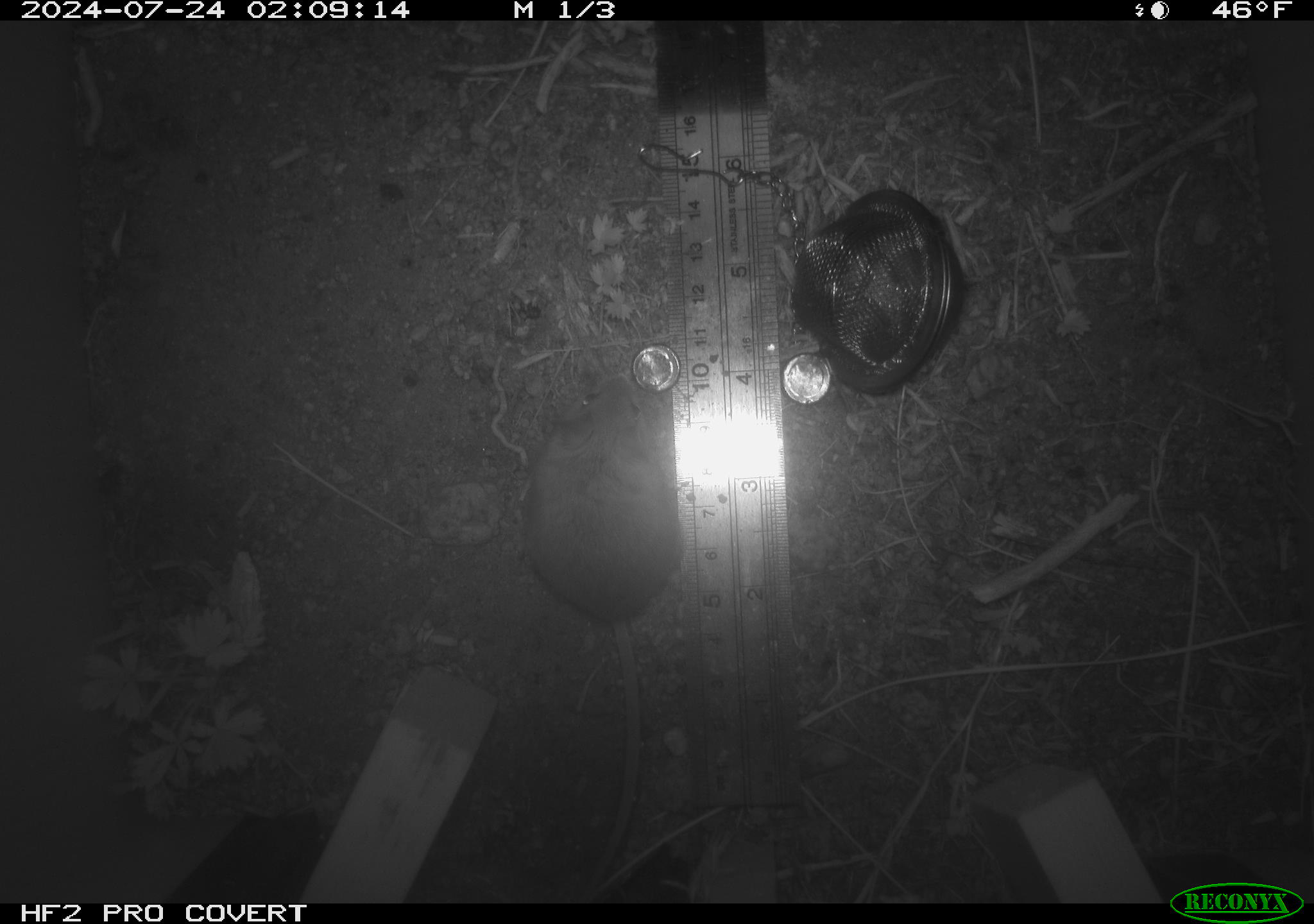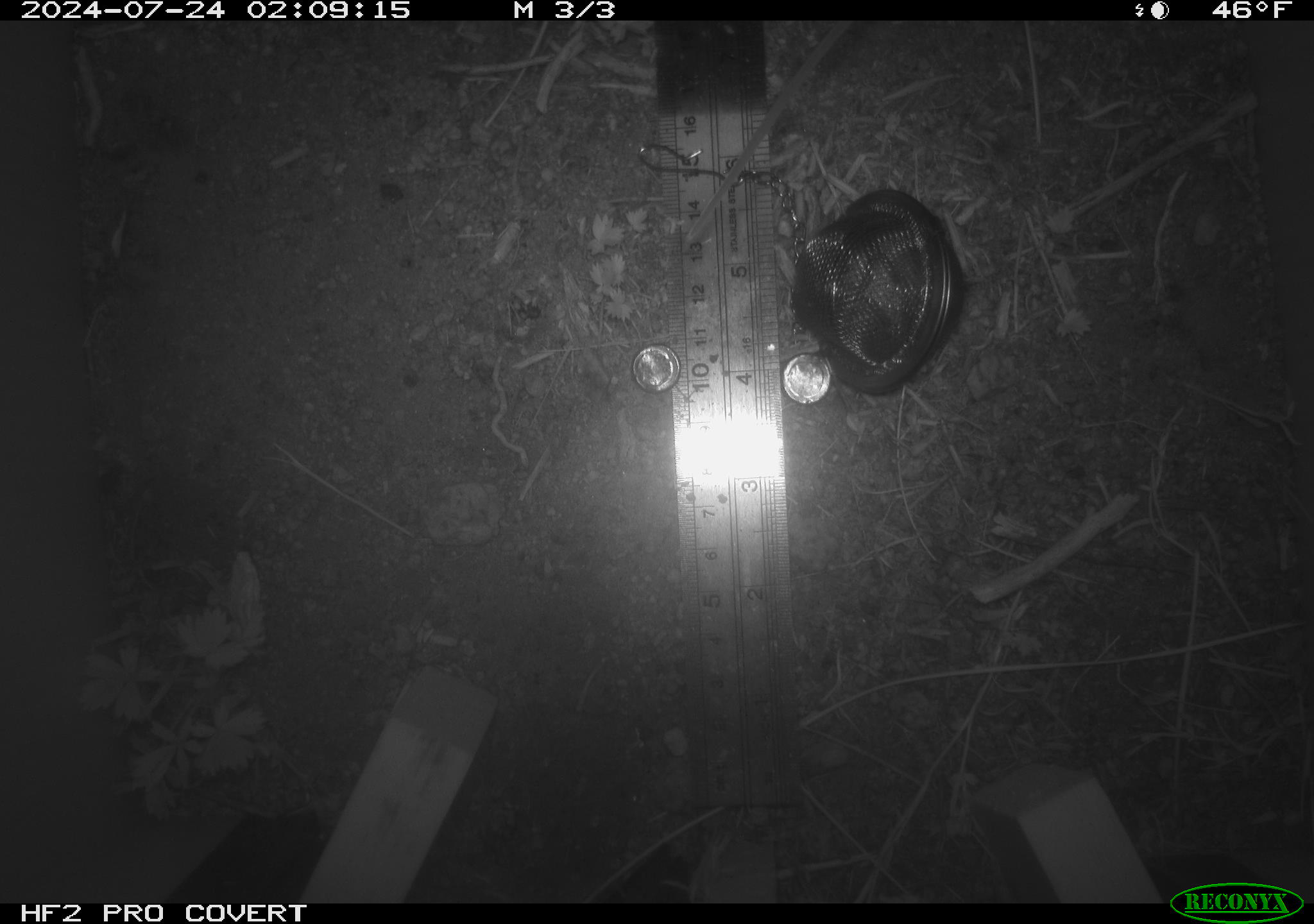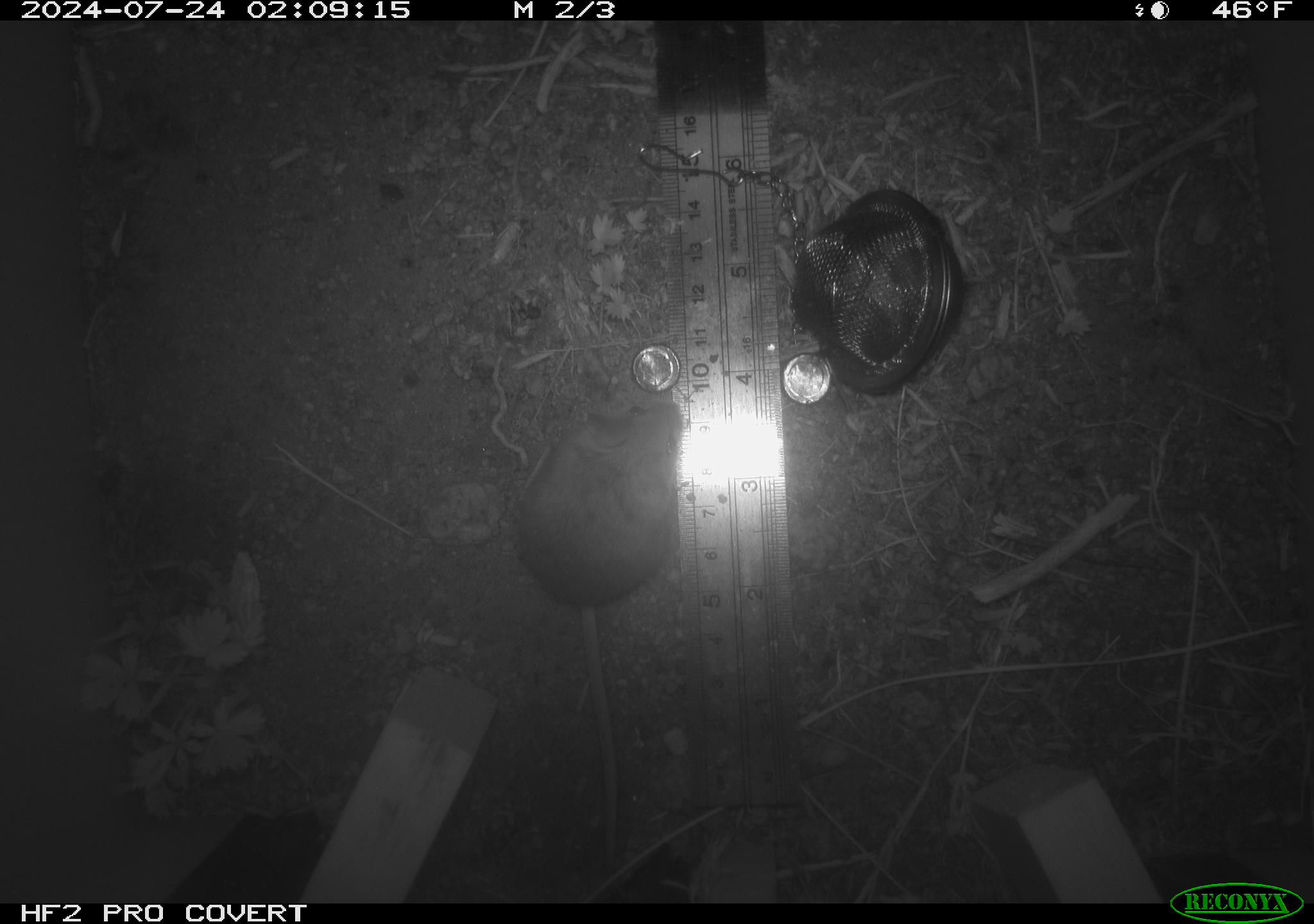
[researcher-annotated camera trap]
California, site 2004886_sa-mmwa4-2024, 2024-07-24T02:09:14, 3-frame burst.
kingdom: Animalia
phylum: Chordata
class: Mammalia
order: Rodentia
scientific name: Rodentia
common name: mouse species